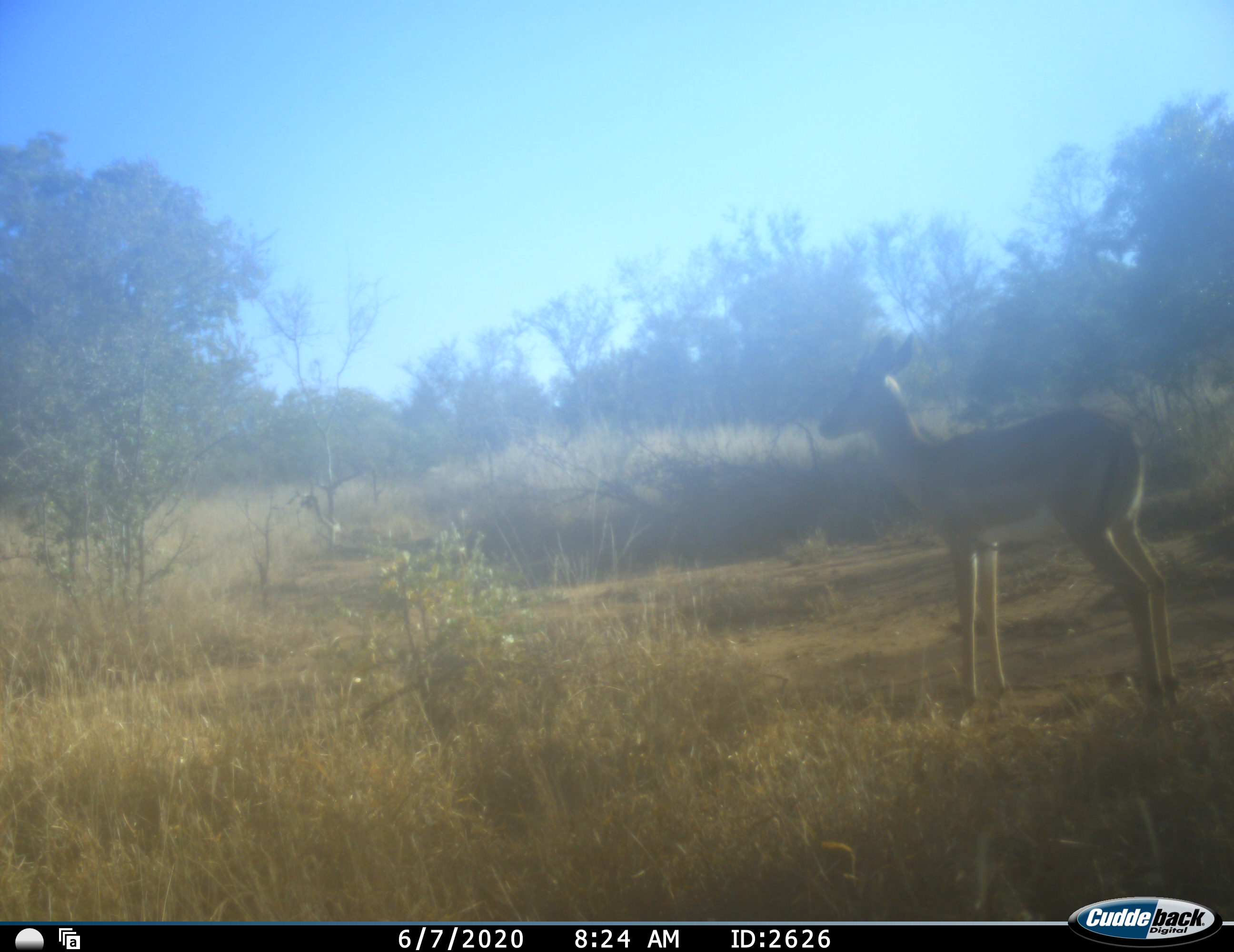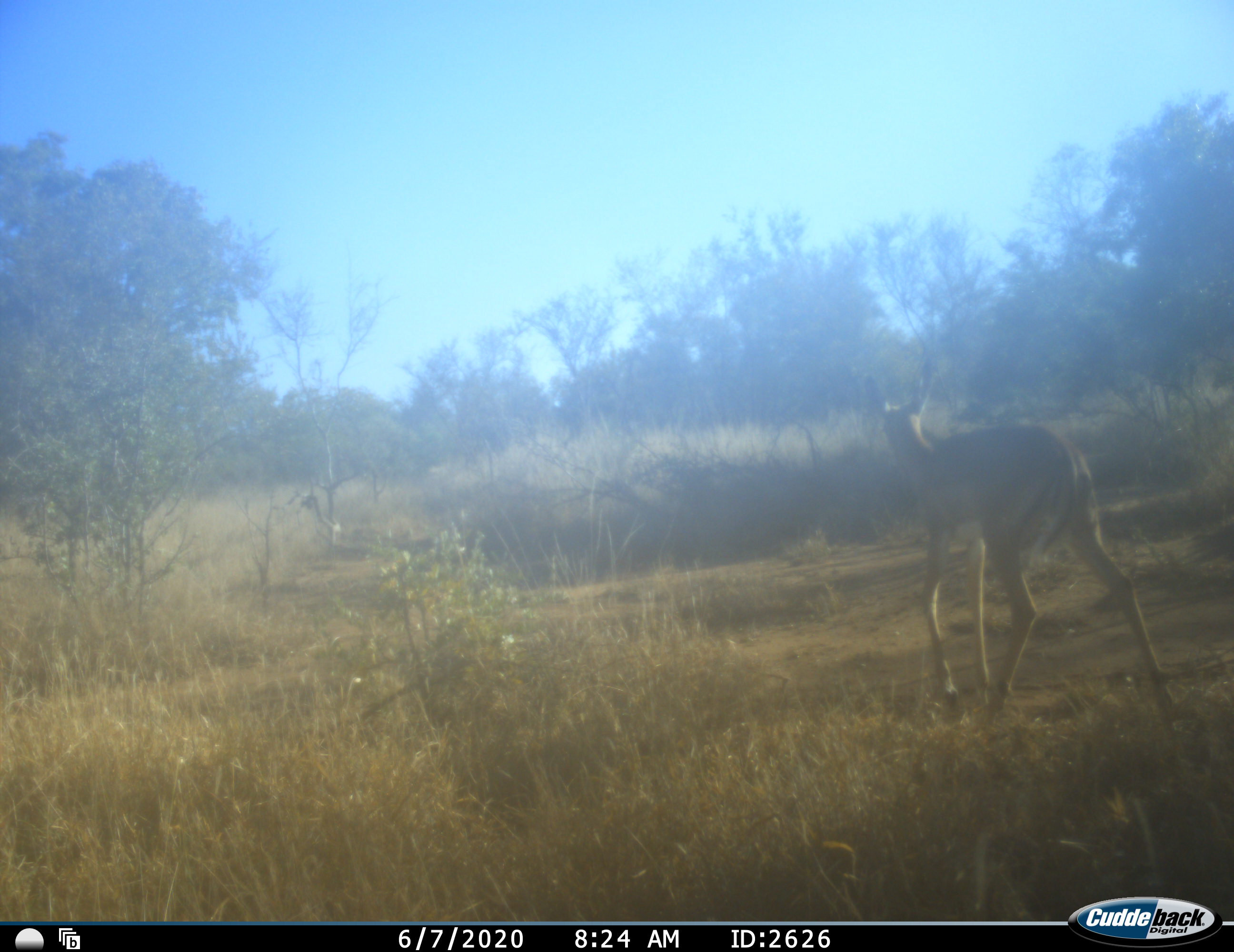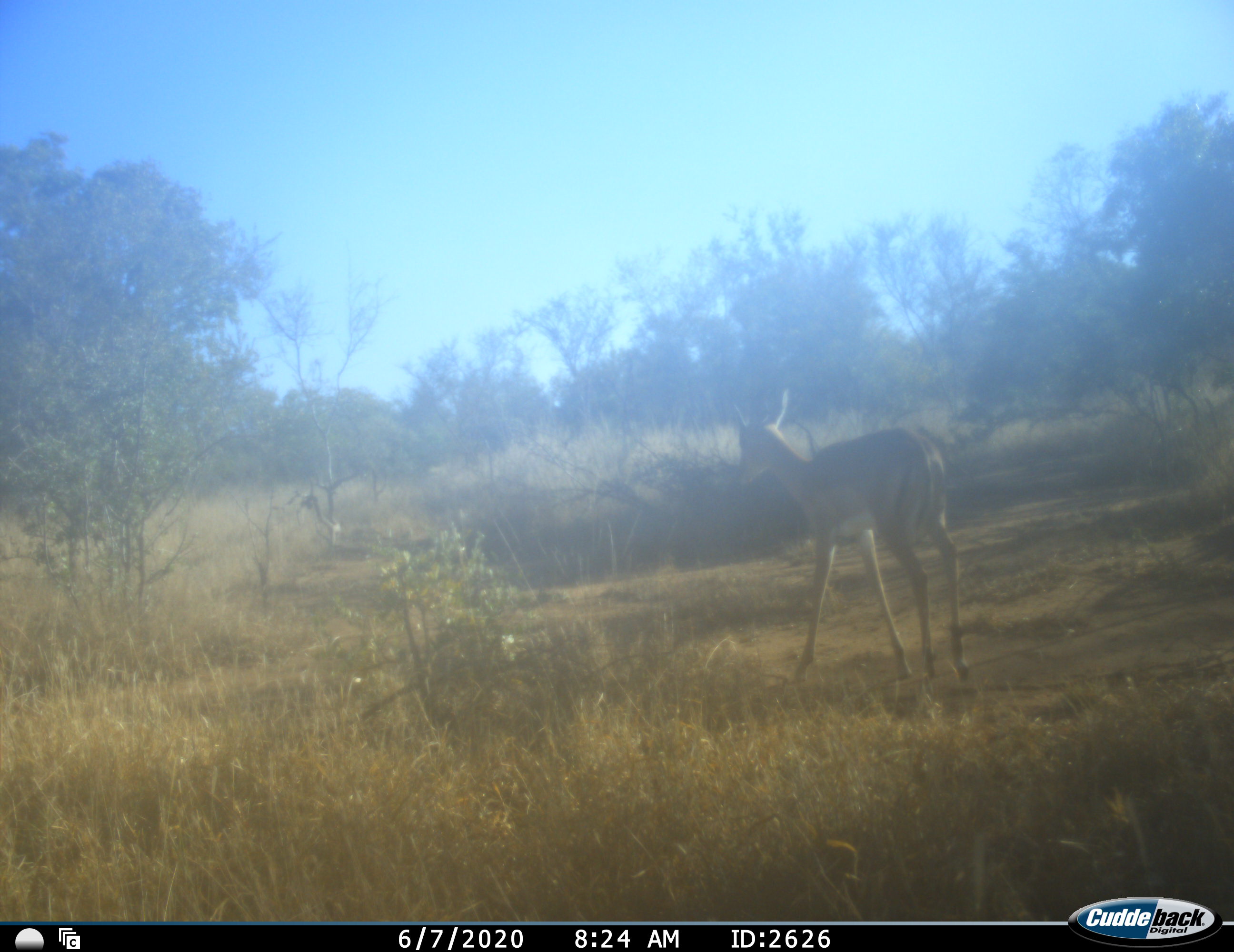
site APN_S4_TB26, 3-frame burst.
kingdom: Animalia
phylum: Chordata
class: Mammalia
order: Artiodactyla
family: Bovidae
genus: Aepyceros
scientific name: Aepyceros melampus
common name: impala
Impala (Aepyceros melampus), count 1. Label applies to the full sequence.